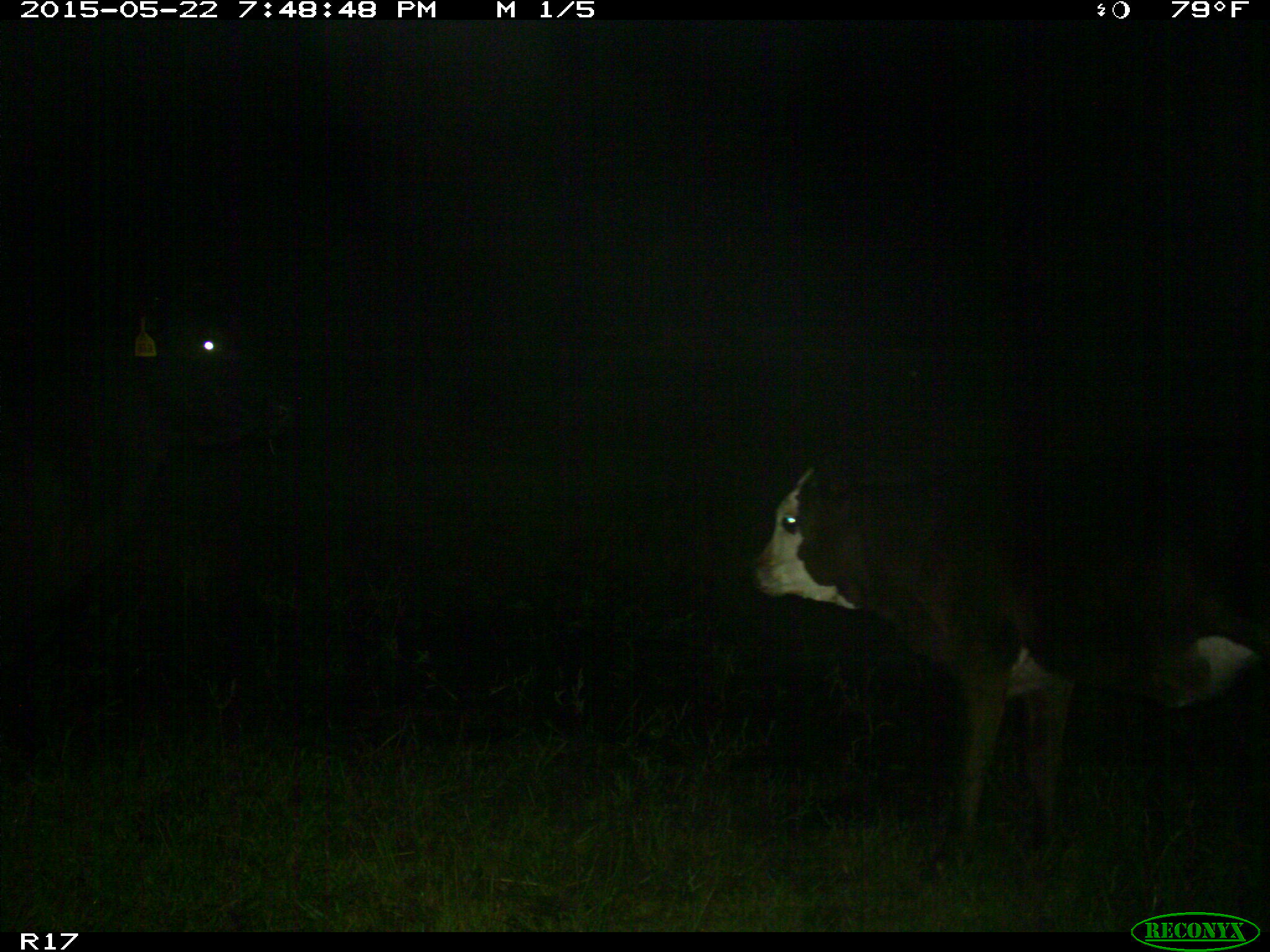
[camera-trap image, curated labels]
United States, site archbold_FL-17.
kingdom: Animalia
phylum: Chordata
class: Mammalia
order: Artiodactyla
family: Bovidae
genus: Bos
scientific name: Bos taurus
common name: domestic cow